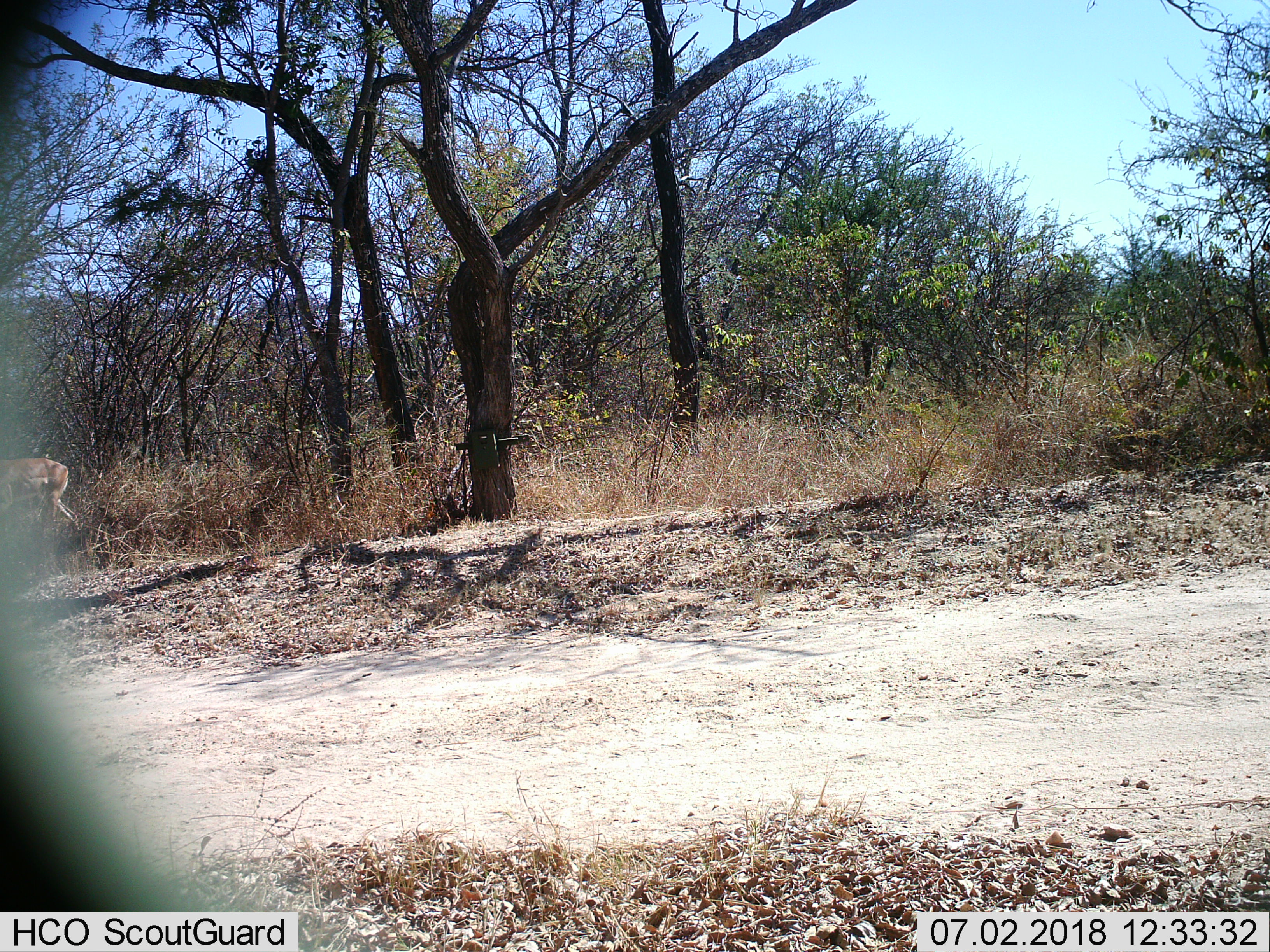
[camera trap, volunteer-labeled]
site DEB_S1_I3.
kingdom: Animalia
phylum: Chordata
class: Mammalia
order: Artiodactyla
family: Bovidae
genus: Aepyceros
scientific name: Aepyceros melampus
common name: impala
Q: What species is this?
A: Impala (Aepyceros melampus).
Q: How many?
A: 1.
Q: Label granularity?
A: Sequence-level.